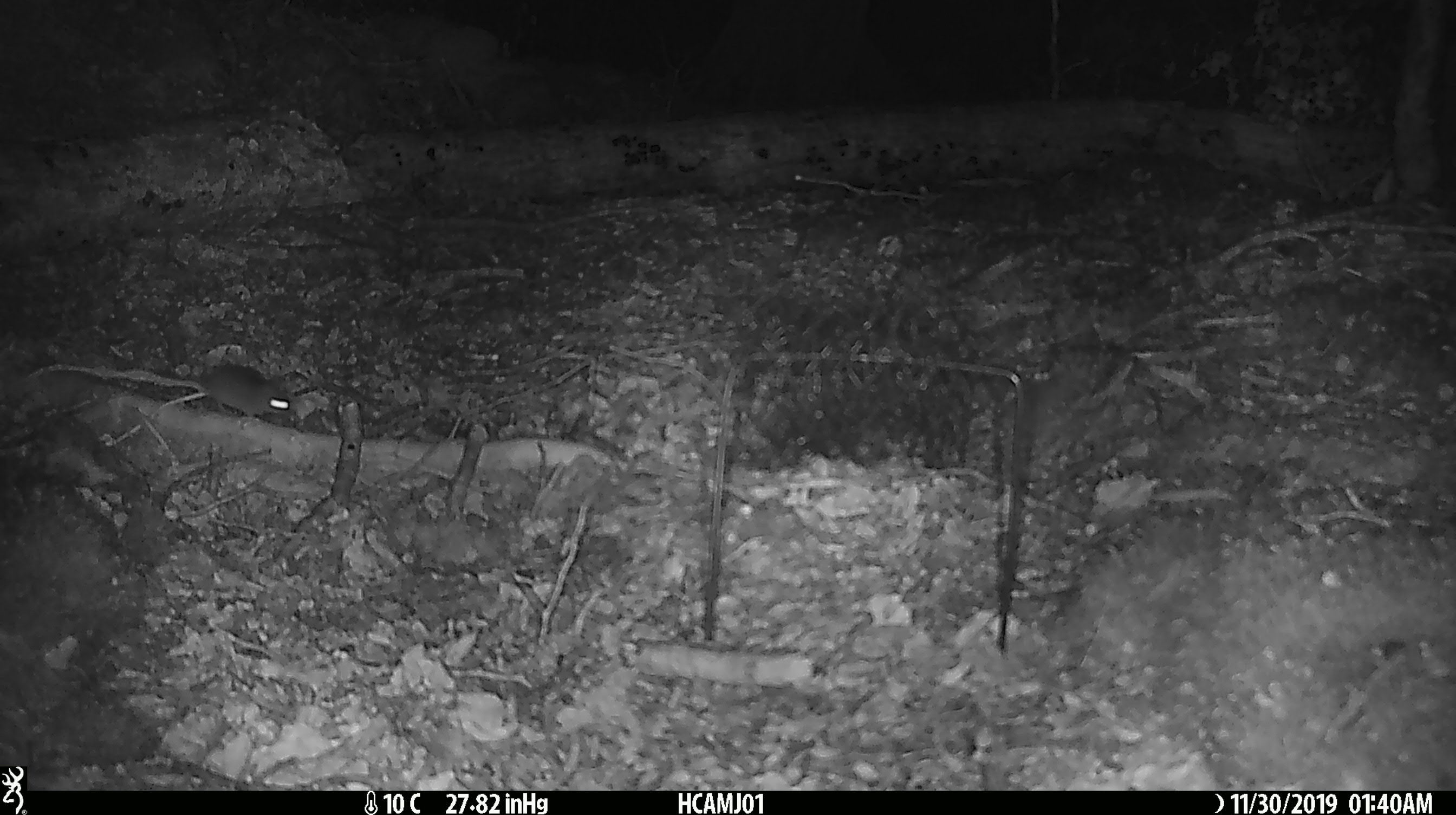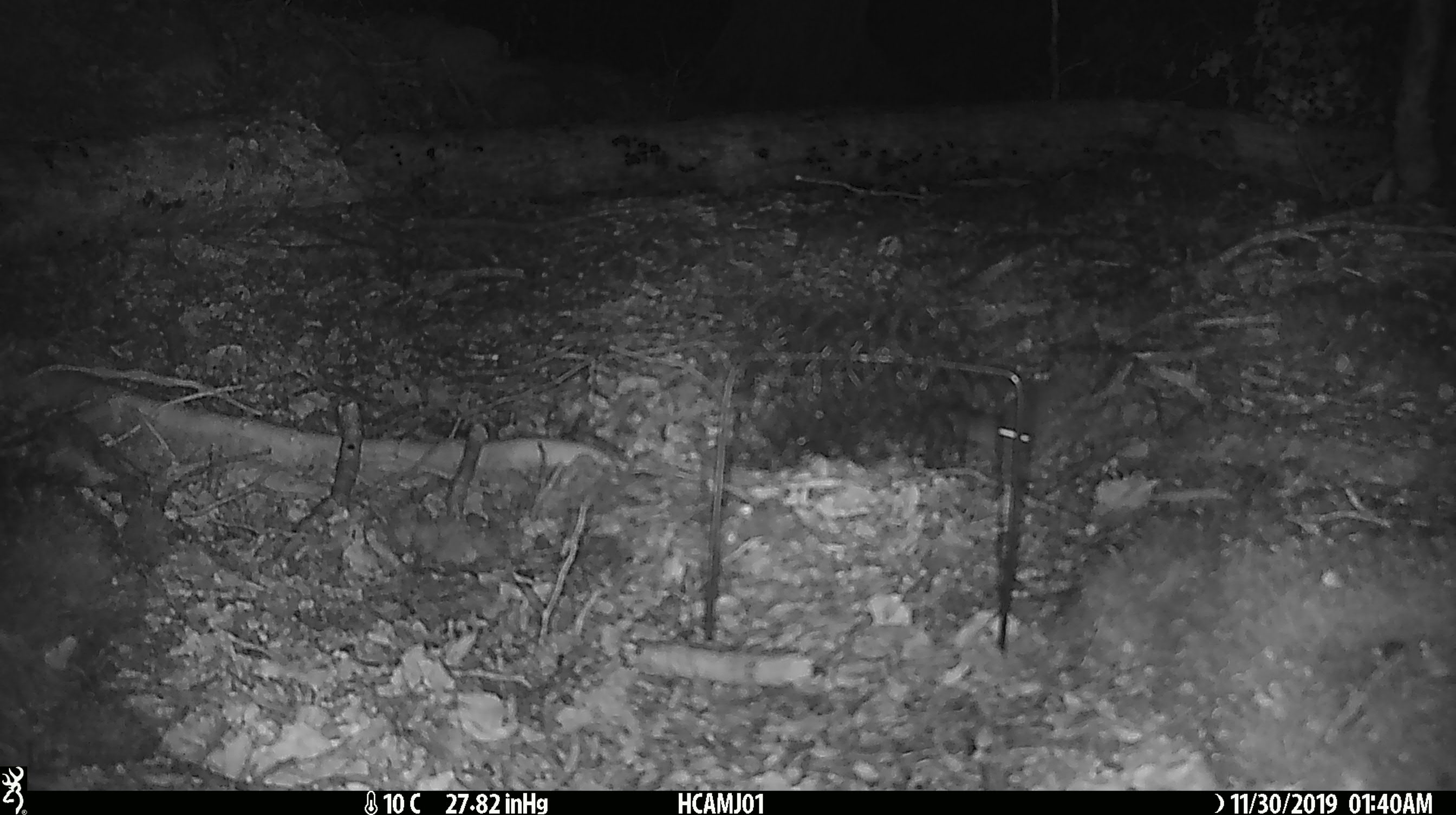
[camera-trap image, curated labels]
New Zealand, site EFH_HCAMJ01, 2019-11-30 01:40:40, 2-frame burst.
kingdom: Animalia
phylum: Chordata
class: Mammalia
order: Rodentia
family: Muridae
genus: Mus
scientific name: Mus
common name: mouse